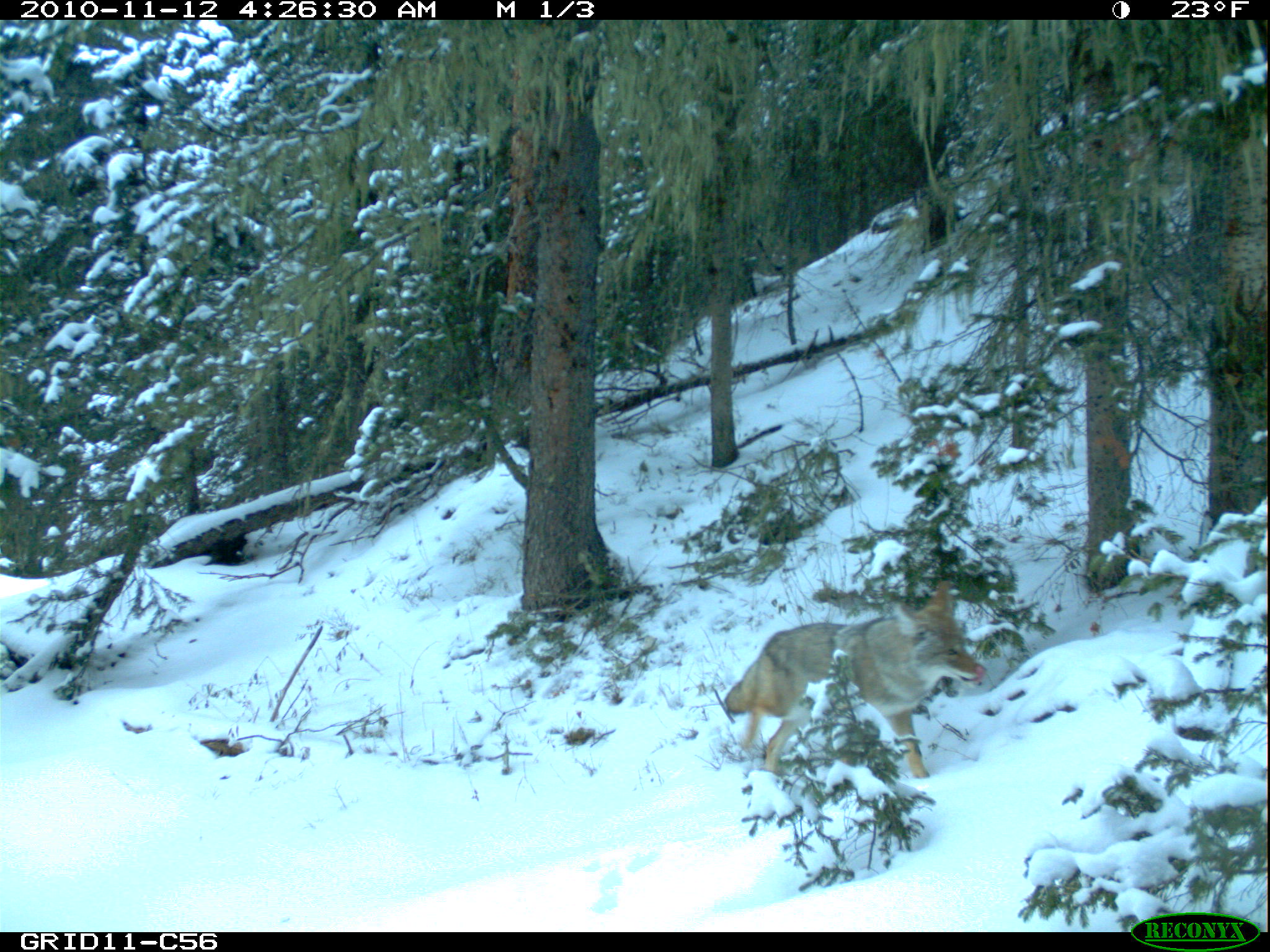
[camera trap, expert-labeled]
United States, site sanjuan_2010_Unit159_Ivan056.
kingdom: Animalia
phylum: Chordata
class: Mammalia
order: Carnivora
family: Canidae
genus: Canis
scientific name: Canis latrans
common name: coyote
Canis latrans (coyote).